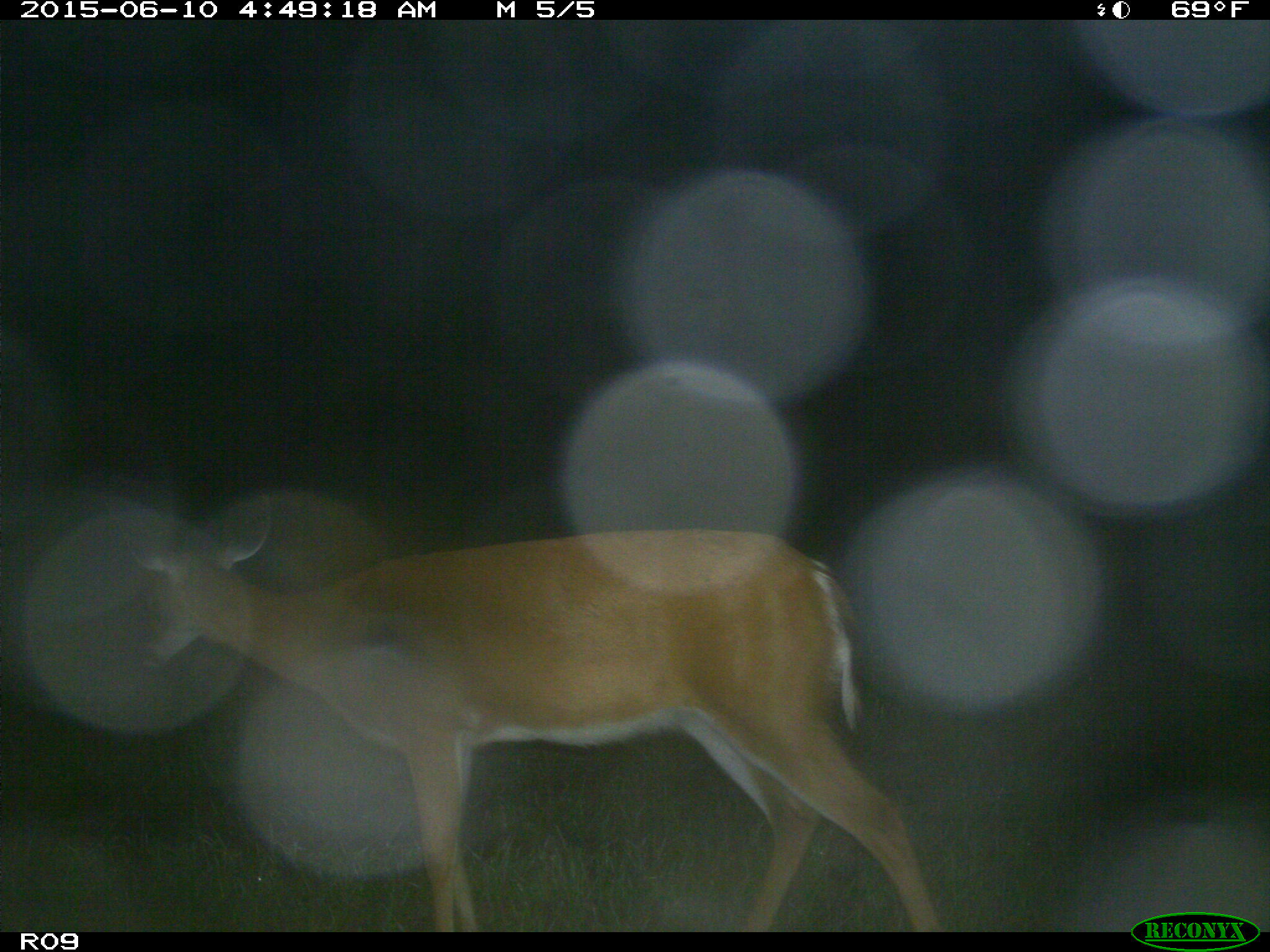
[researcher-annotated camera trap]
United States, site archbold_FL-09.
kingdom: Animalia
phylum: Chordata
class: Mammalia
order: Artiodactyla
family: Cervidae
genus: Odocoileus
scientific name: Odocoileus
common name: deer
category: unidentified deer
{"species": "unidentified deer (deer) (Odocoileus)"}